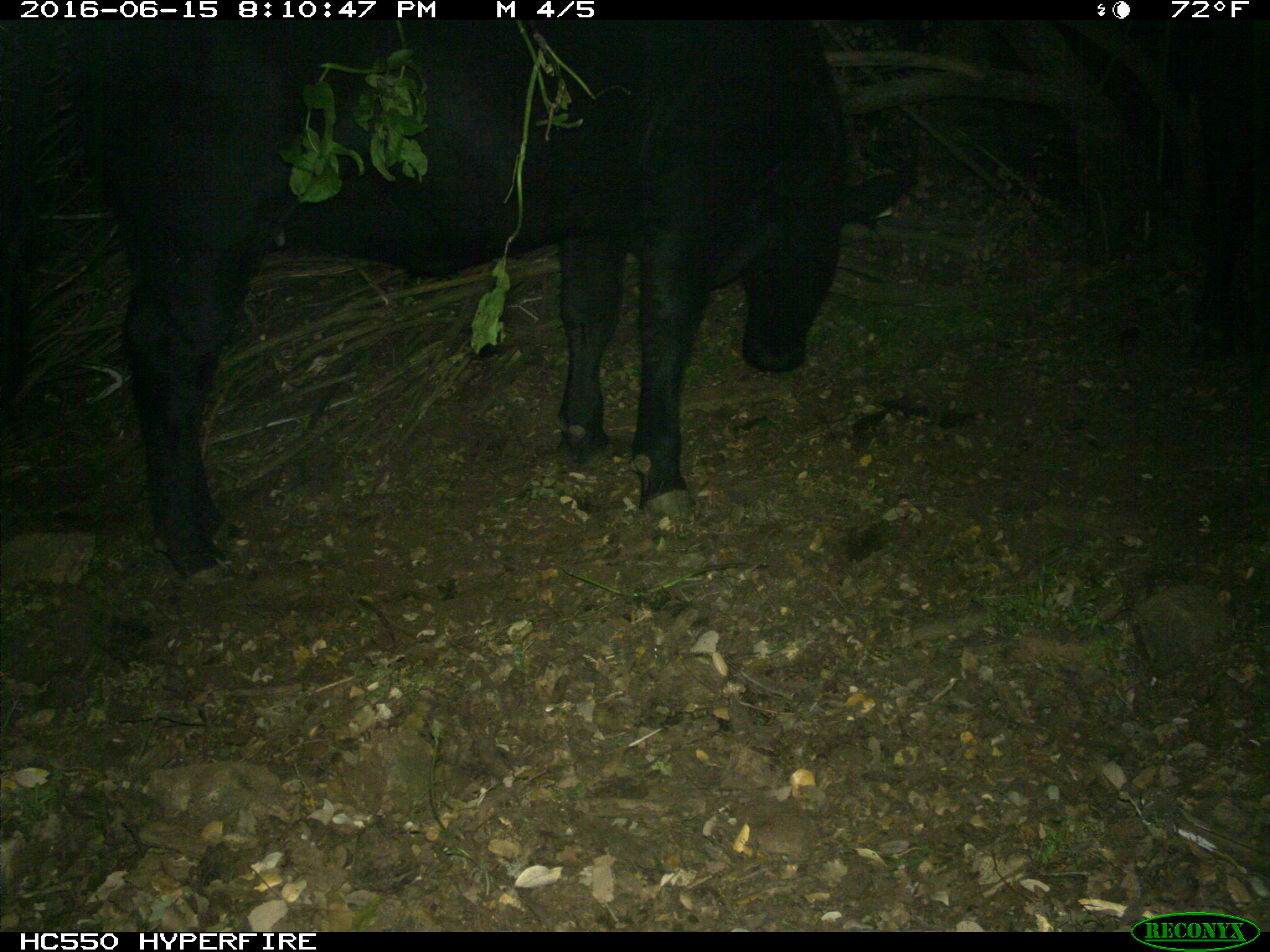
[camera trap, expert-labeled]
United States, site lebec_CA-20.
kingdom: Animalia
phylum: Chordata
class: Mammalia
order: Artiodactyla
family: Bovidae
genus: Bos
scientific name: Bos taurus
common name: domestic cow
Bos taurus (domestic cow).